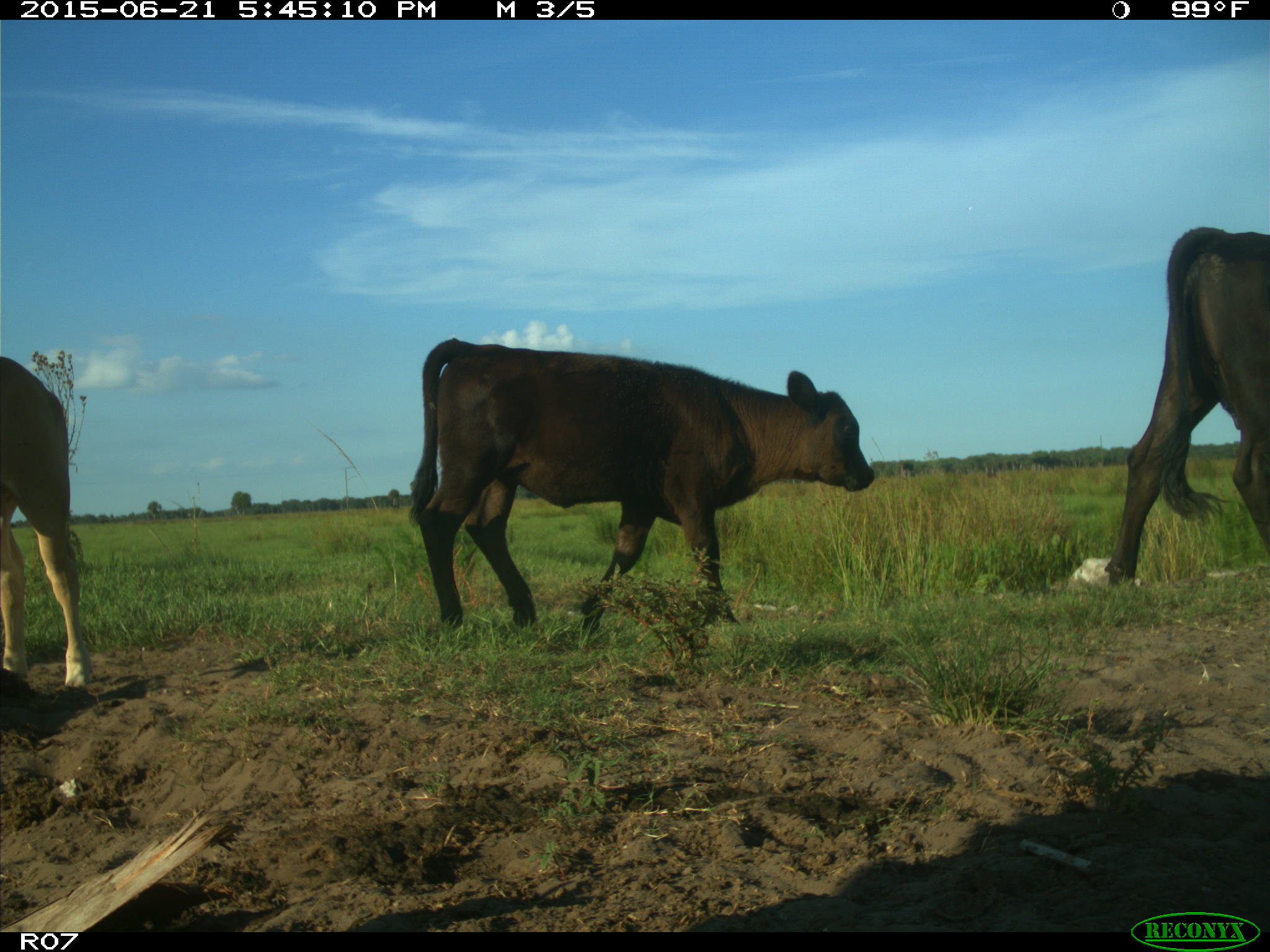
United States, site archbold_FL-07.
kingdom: Animalia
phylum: Chordata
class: Mammalia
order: Artiodactyla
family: Bovidae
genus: Bos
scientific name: Bos taurus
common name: domestic cow